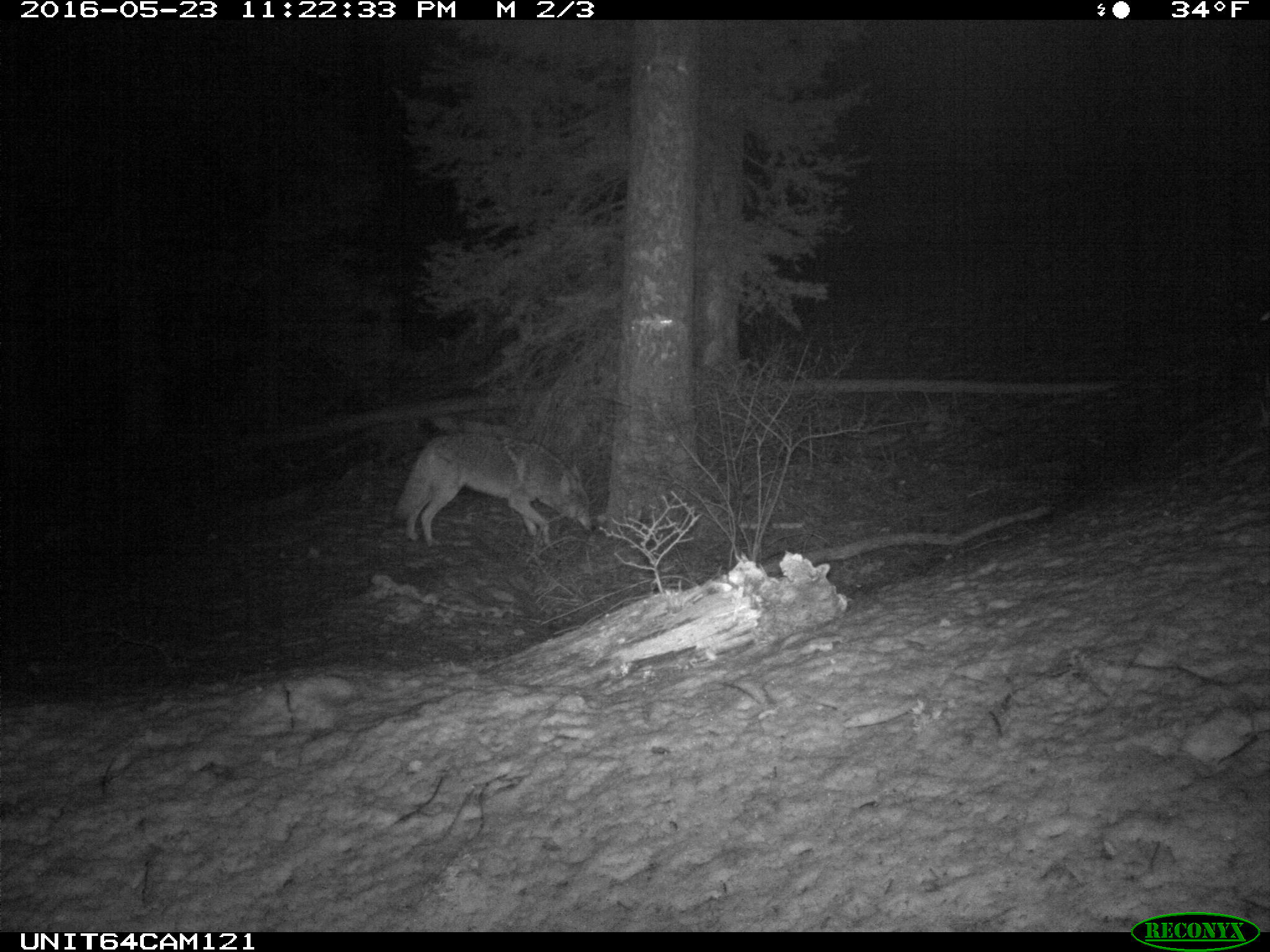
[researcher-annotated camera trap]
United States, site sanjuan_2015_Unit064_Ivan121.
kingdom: Animalia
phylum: Chordata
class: Mammalia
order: Carnivora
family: Canidae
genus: Canis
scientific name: Canis latrans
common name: coyote